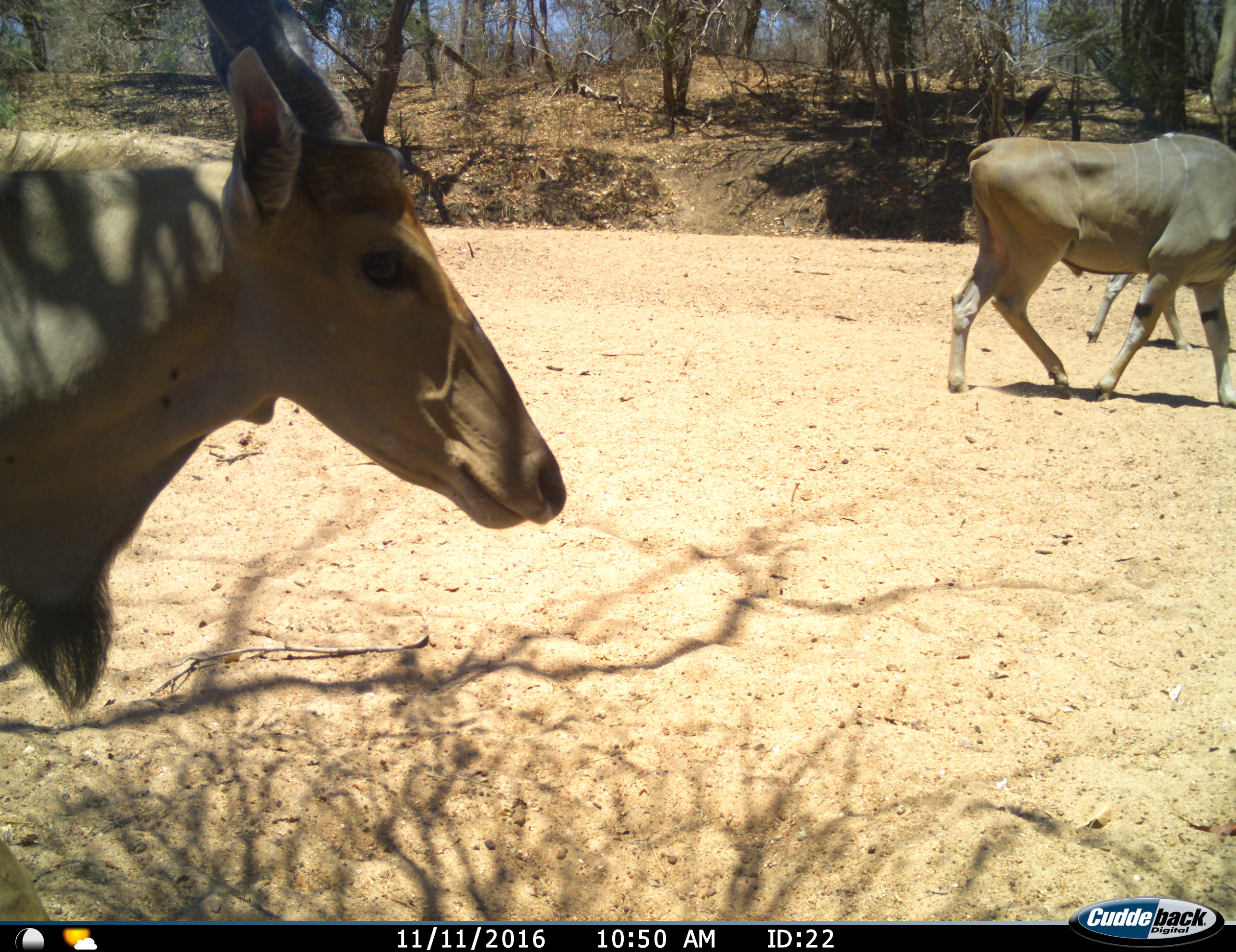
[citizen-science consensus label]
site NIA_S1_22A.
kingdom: Animalia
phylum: Chordata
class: Mammalia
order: Artiodactyla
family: Bovidae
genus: Tragelaphus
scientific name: Tragelaphus oryx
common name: eland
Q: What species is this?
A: Eland (Tragelaphus oryx).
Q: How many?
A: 3.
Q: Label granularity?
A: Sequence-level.